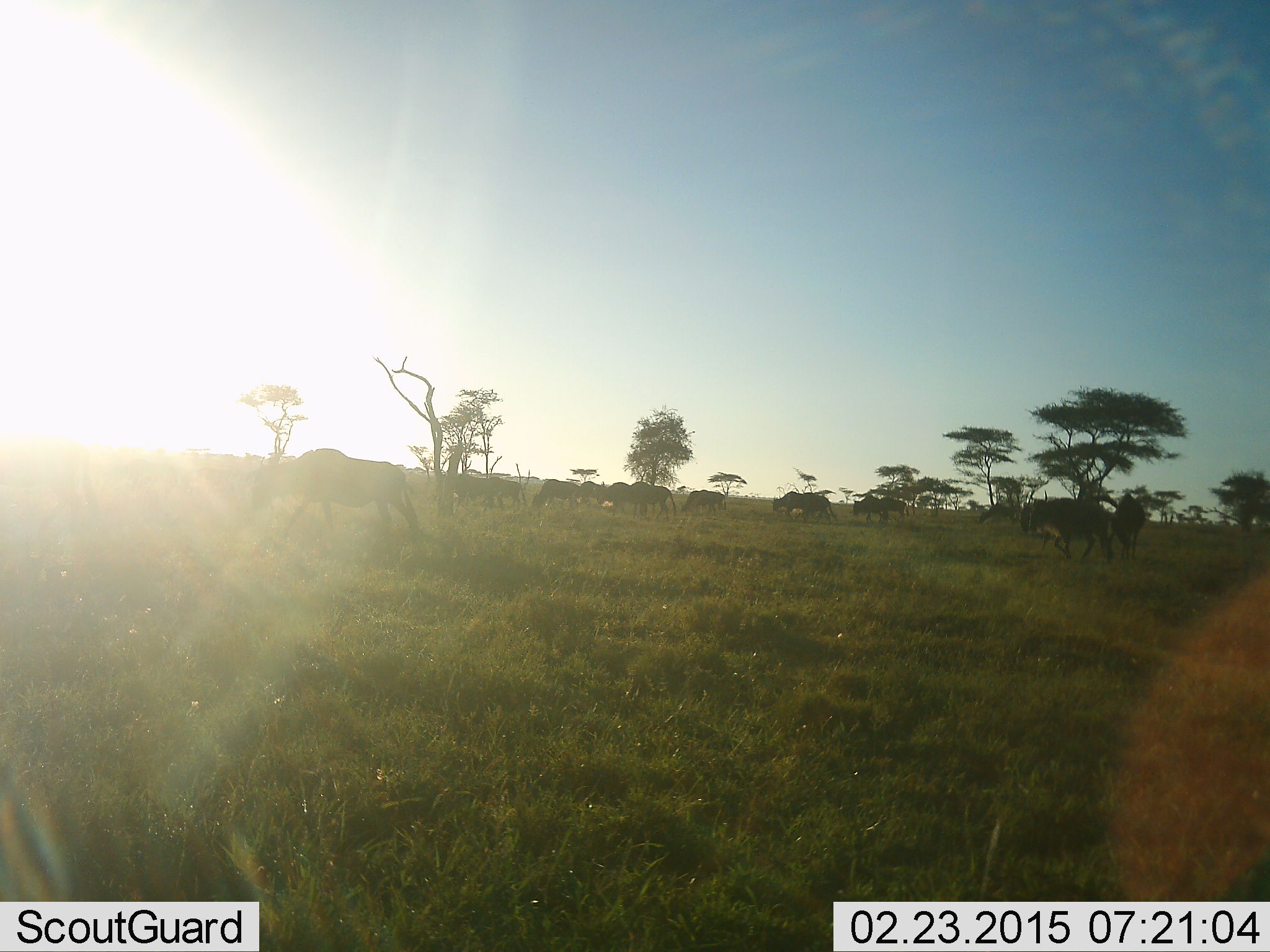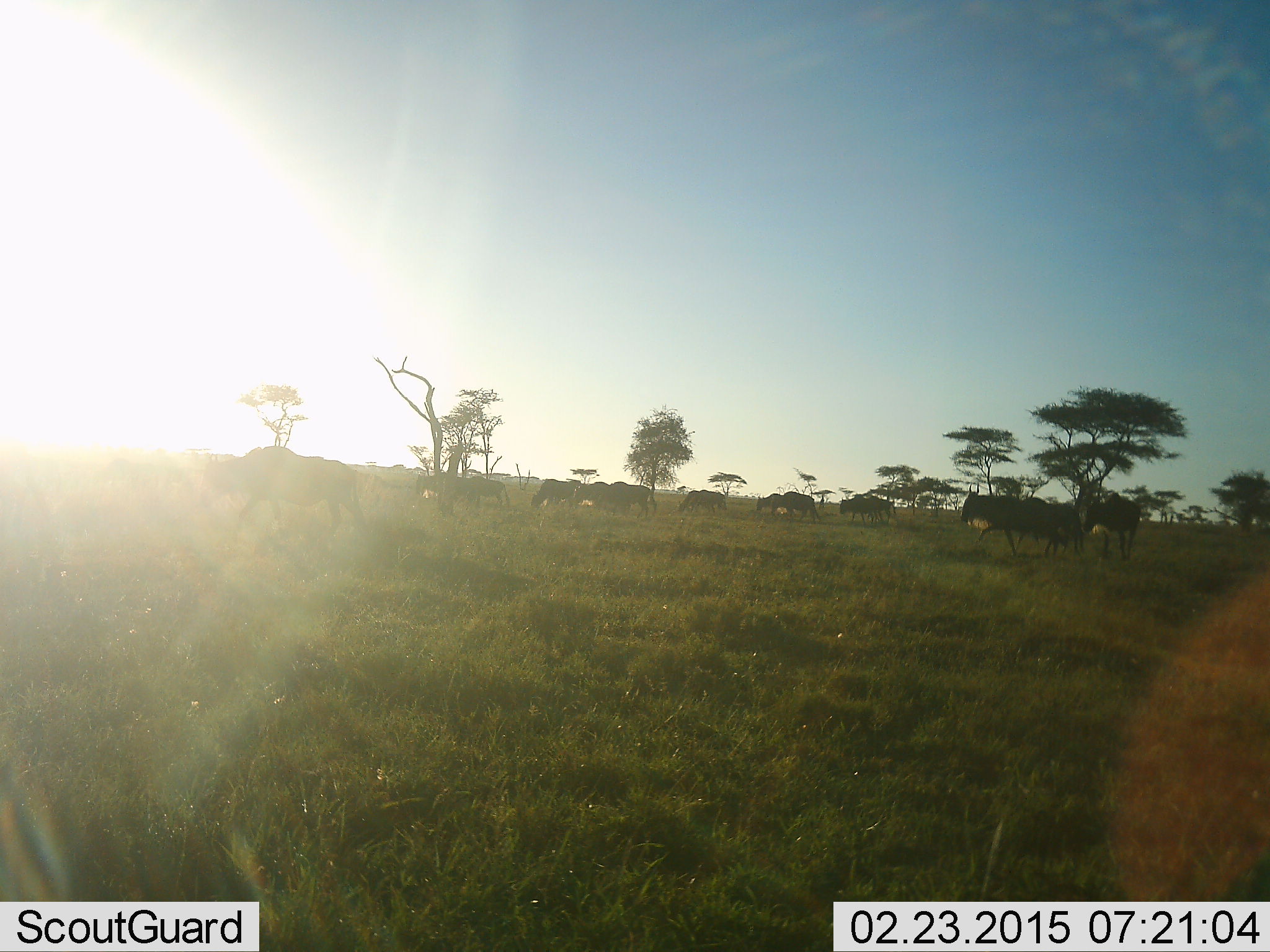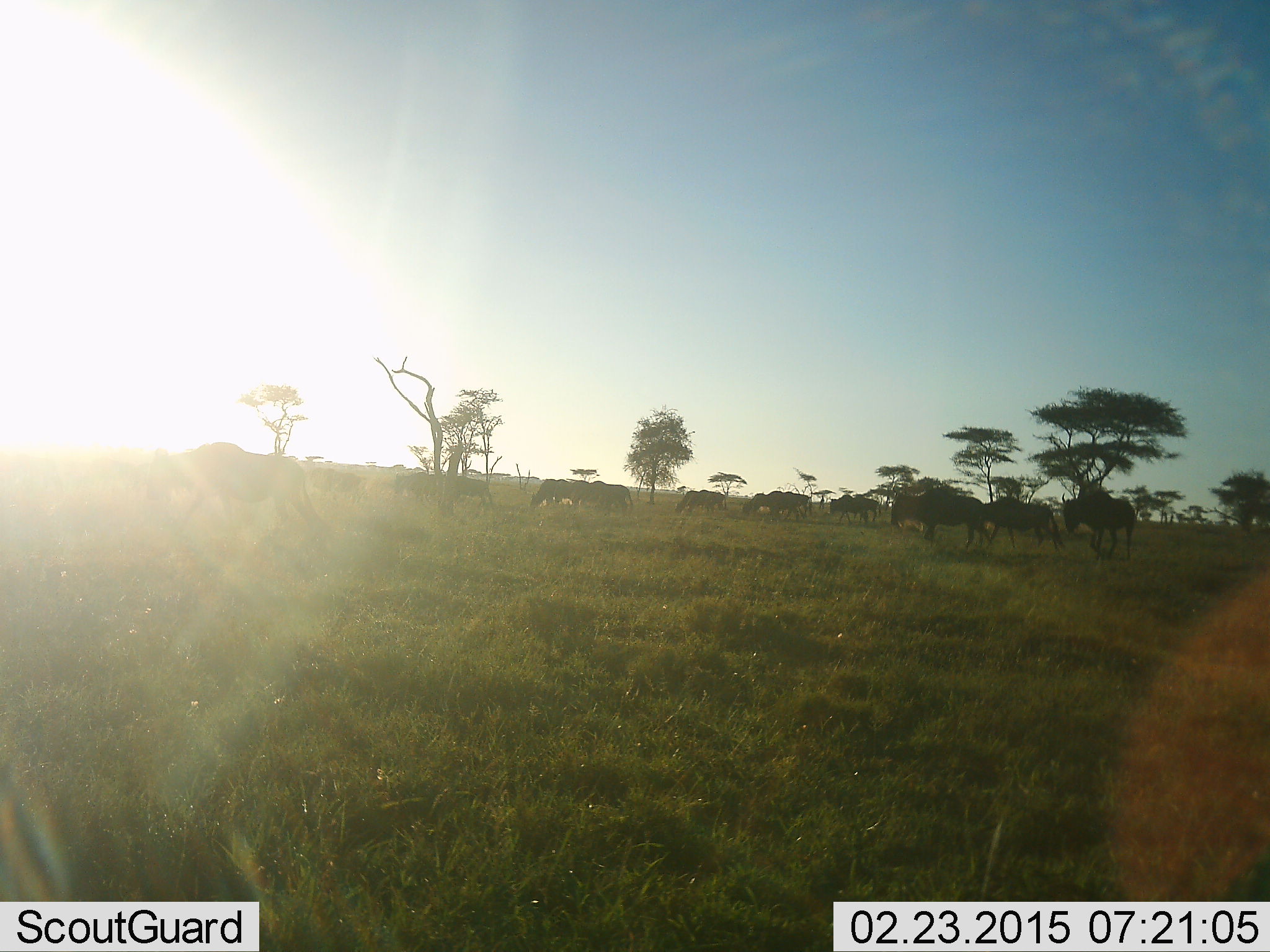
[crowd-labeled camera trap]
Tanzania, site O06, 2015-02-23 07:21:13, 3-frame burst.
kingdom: Animalia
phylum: Chordata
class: Mammalia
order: Artiodactyla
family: Bovidae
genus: Connochaetes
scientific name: Connochaetes taurinus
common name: blue wildebeest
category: wildebeest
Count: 11-50.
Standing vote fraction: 27%.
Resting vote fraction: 18%.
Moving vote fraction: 91%.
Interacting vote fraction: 9%.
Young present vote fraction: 0%.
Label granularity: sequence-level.